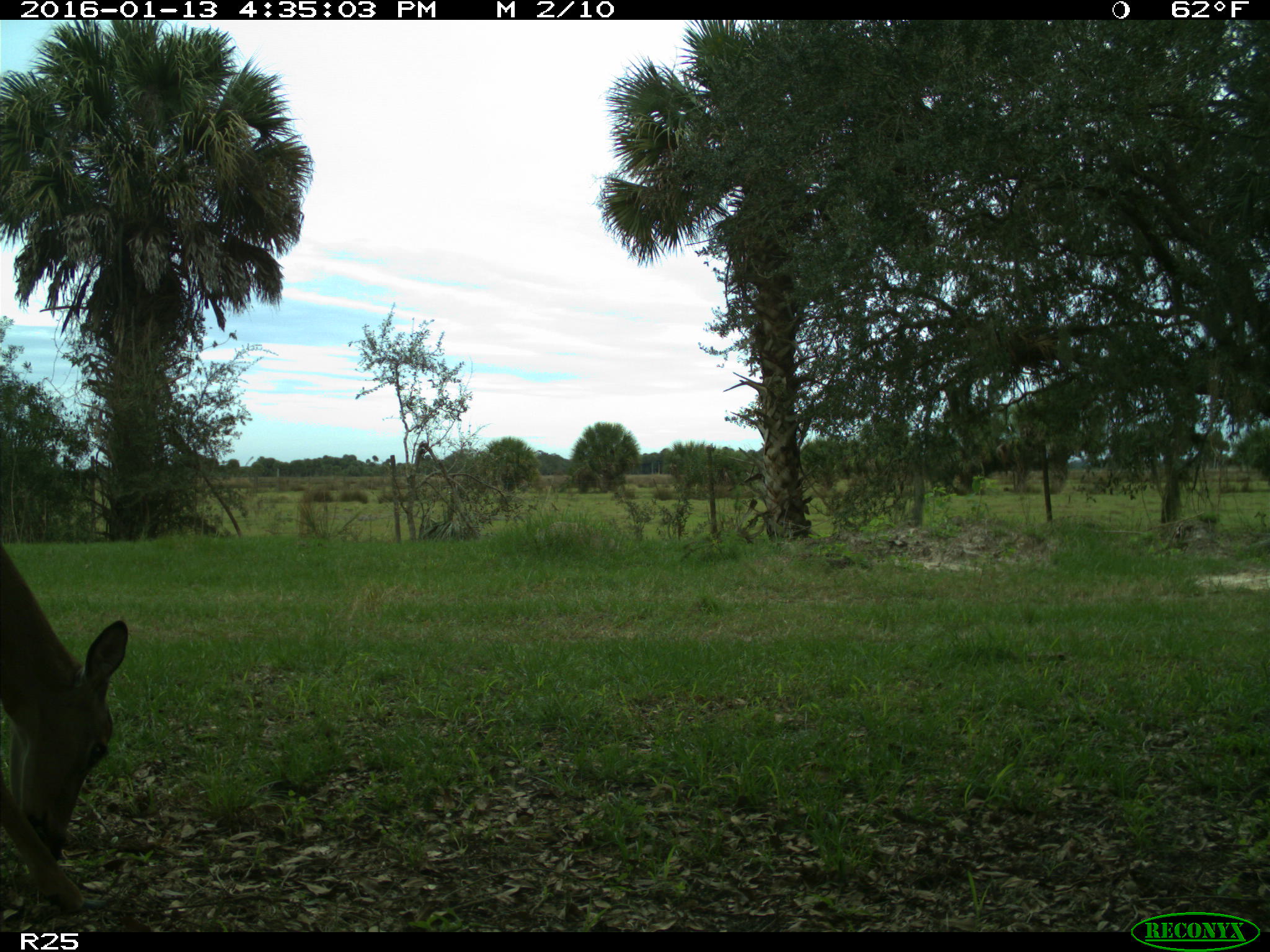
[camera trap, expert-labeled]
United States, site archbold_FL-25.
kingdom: Animalia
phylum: Chordata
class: Mammalia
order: Artiodactyla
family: Cervidae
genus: Odocoileus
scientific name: Odocoileus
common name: deer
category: unidentified deer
Unidentified deer (deer) (Odocoileus).